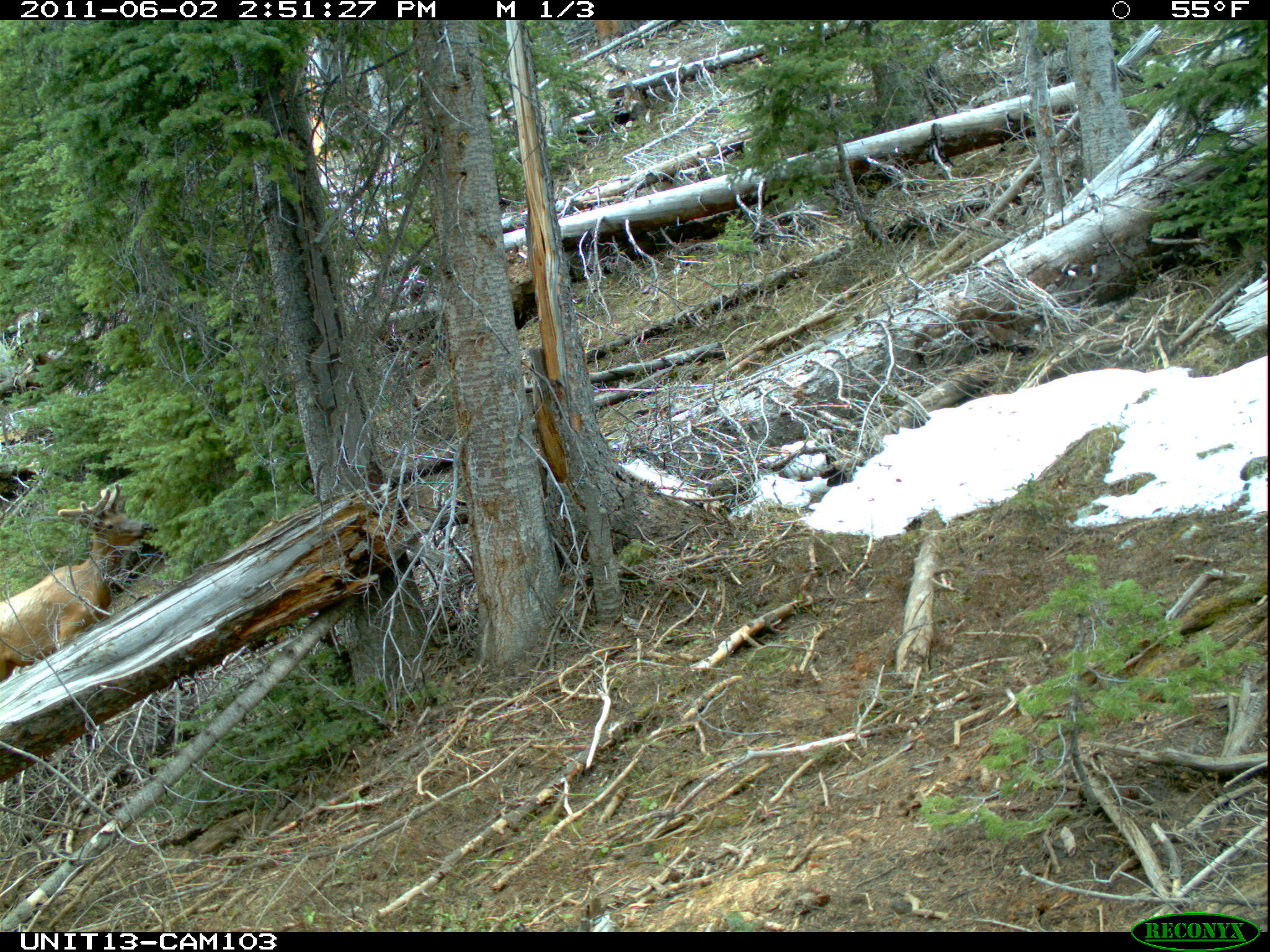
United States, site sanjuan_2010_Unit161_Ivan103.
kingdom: Animalia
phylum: Chordata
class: Mammalia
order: Artiodactyla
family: Cervidae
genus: Cervus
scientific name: Cervus elaphus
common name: red deer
Cervus elaphus (red deer).